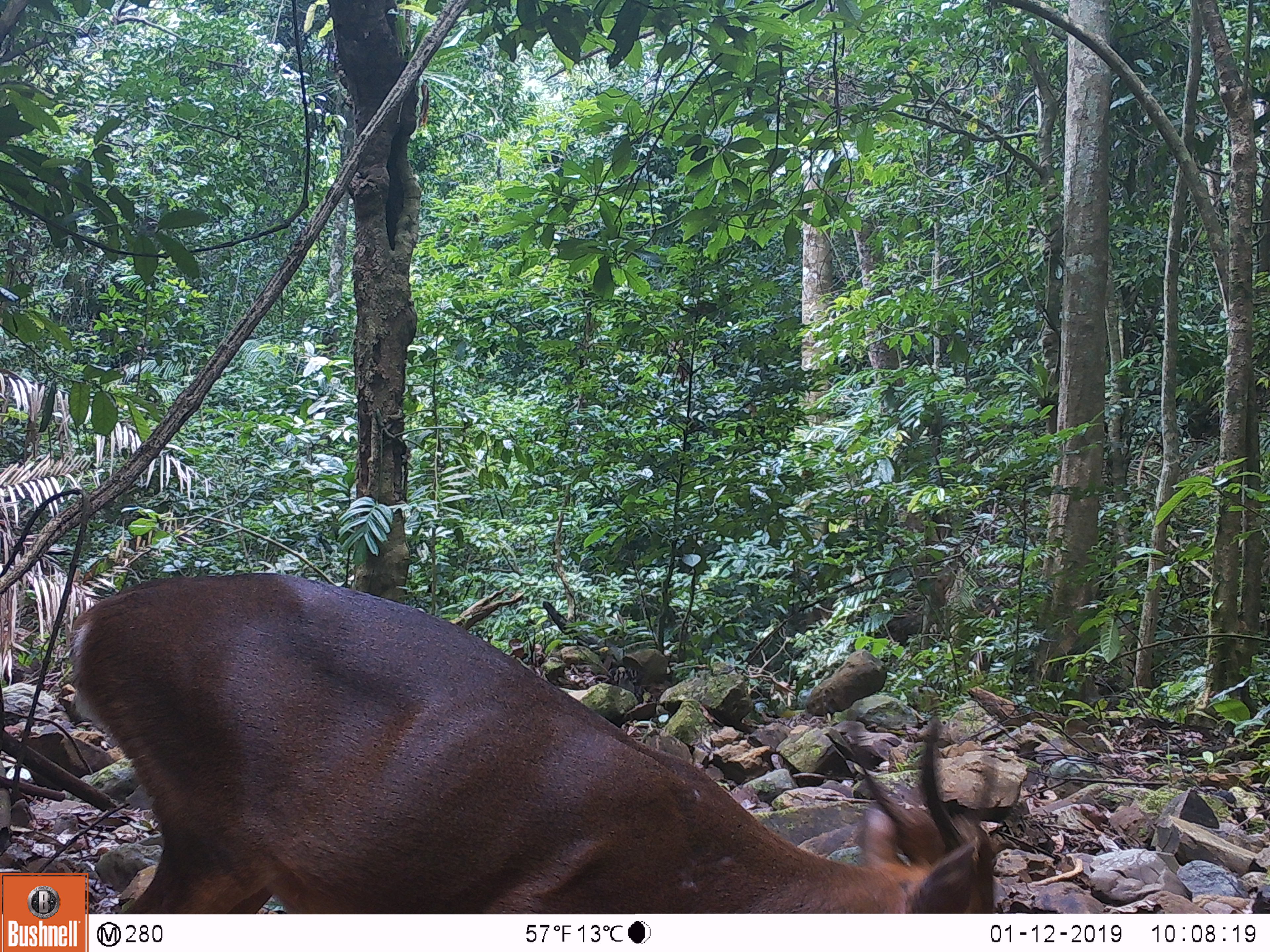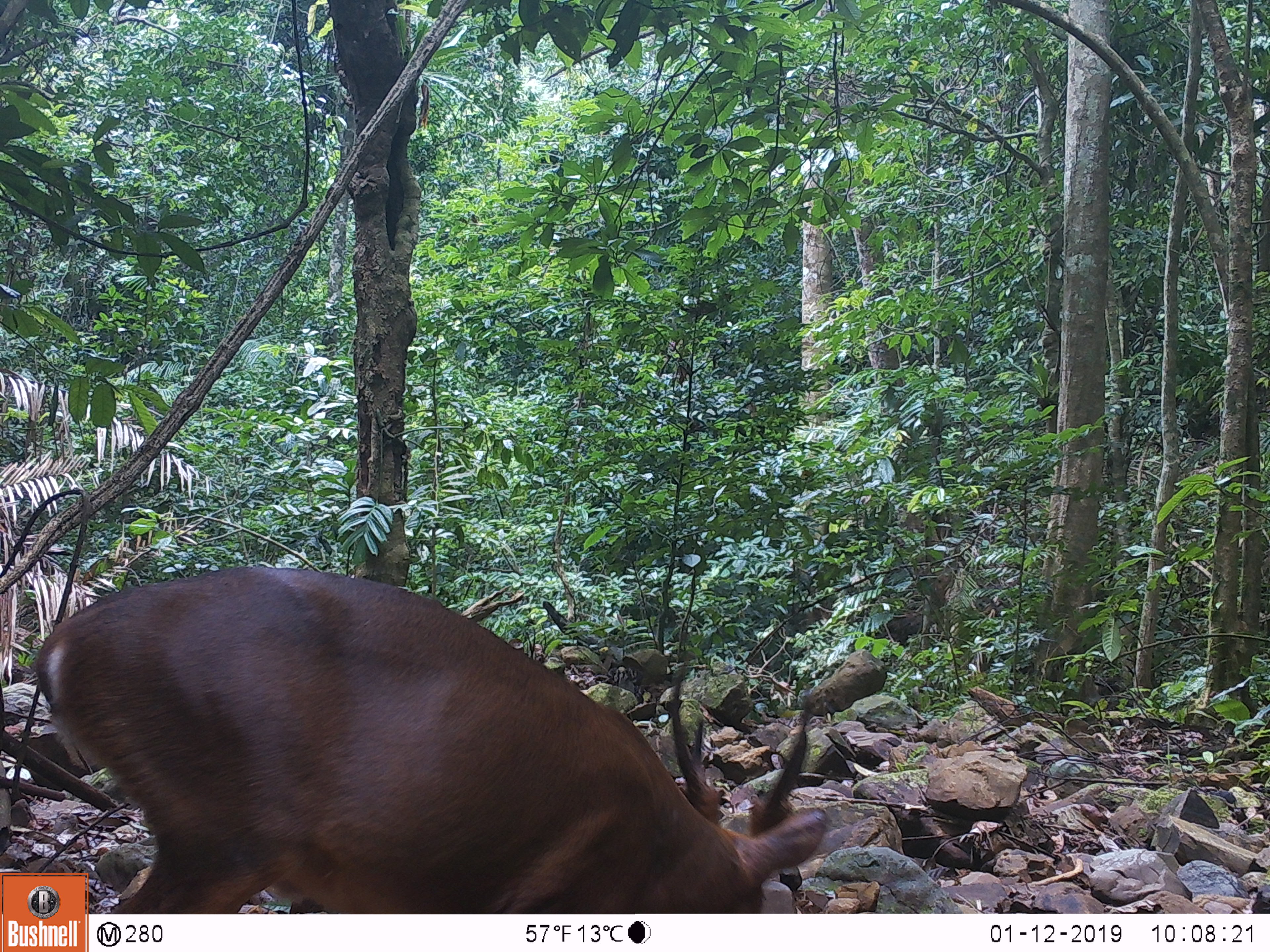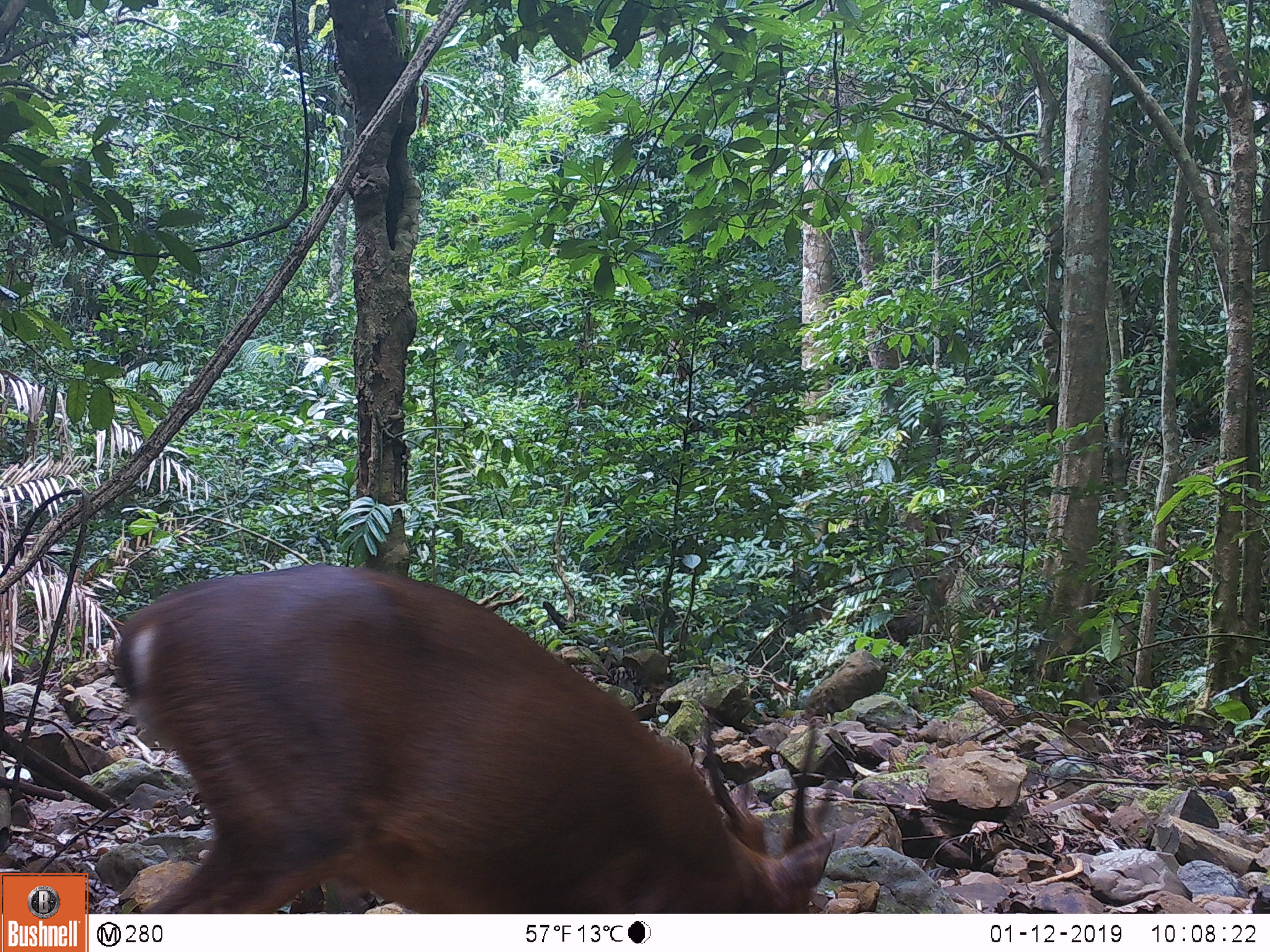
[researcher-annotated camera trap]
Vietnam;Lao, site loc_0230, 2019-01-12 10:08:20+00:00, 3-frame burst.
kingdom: Animalia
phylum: Chordata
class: Mammalia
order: Artiodactyla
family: Cervidae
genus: Muntiacus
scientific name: Muntiacus vuquangensis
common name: large-antlered muntjac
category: large antlered muntjac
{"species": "large antlered muntjac (large-antlered muntjac) (Muntiacus vuquangensis)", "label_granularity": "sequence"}